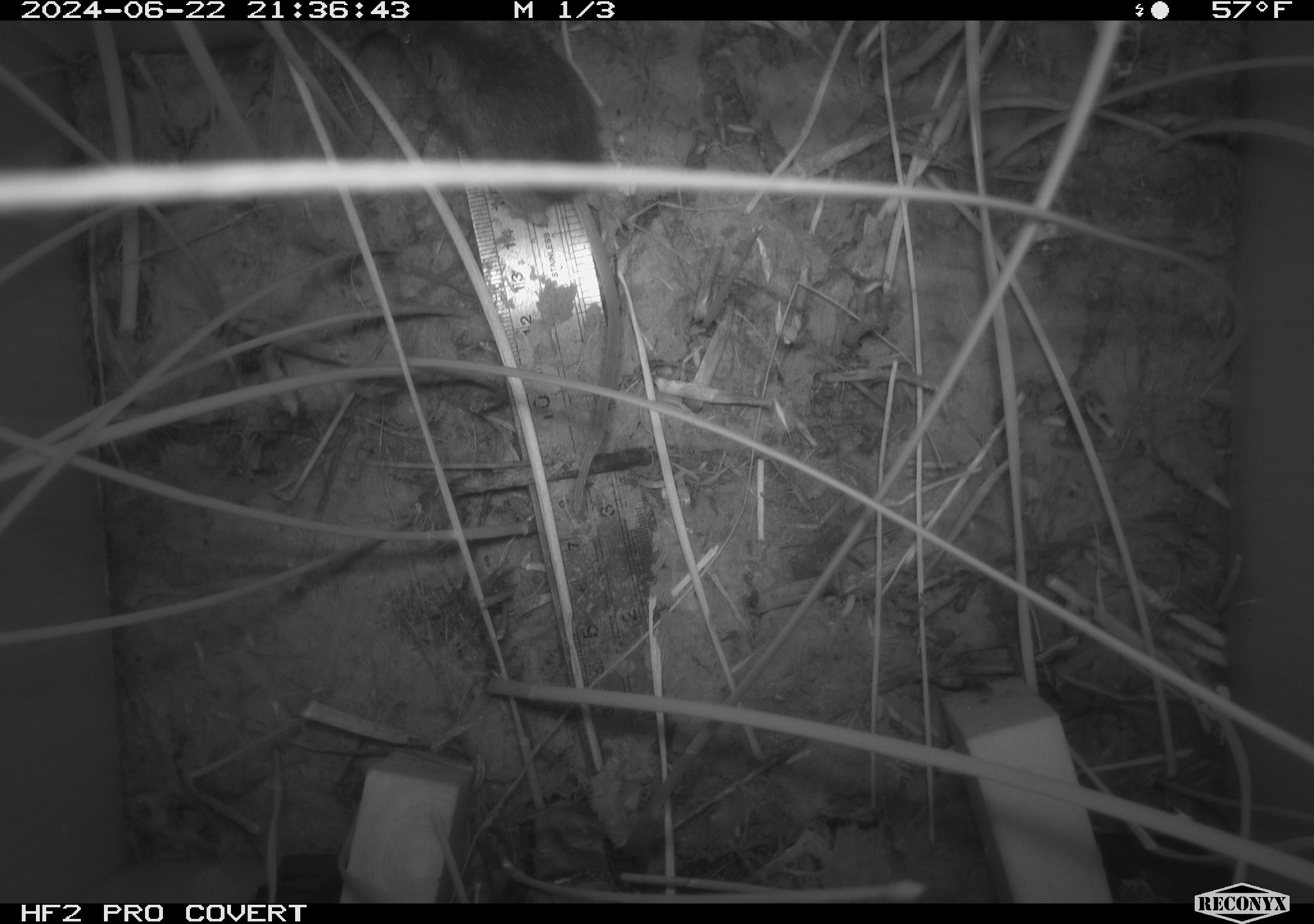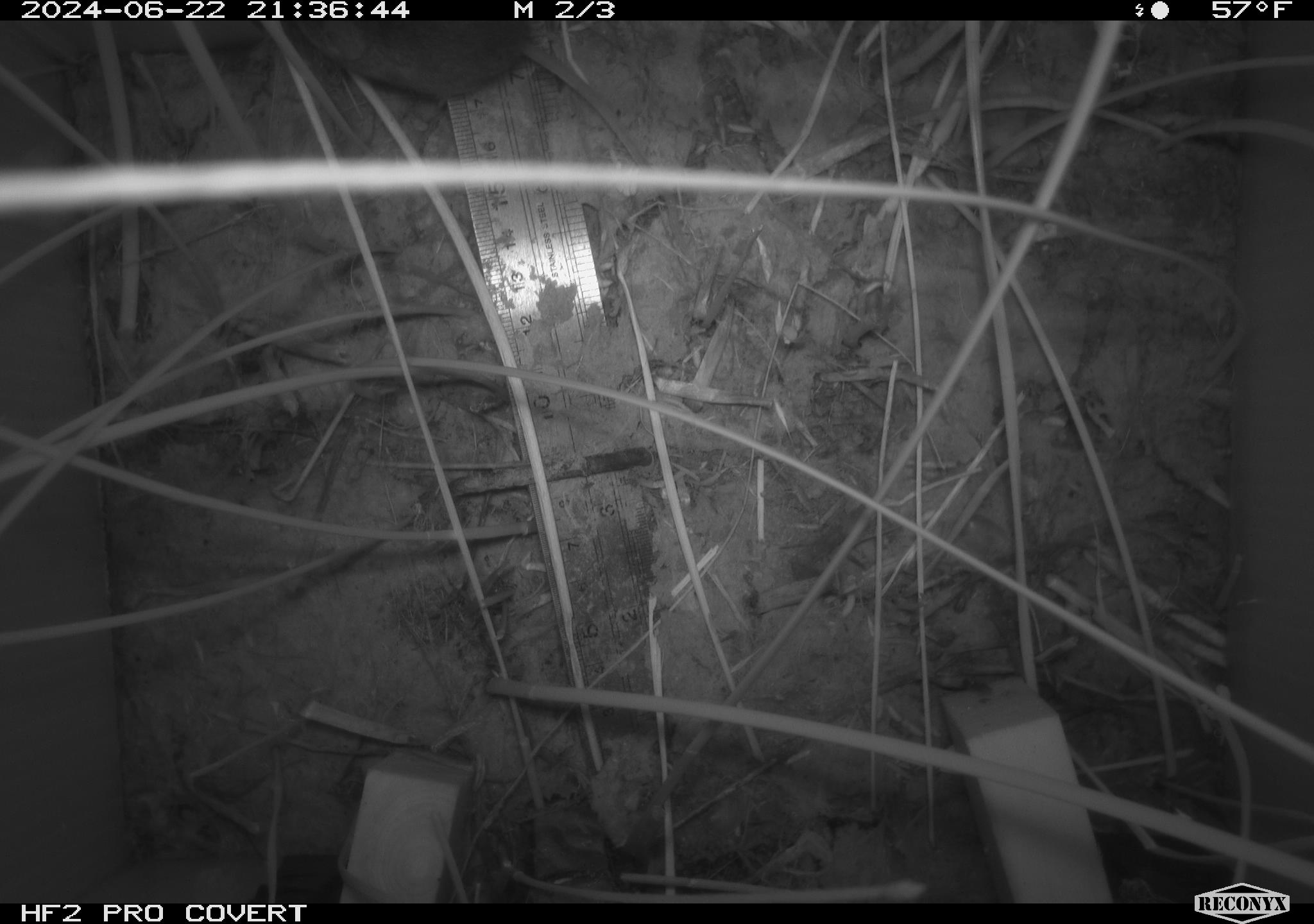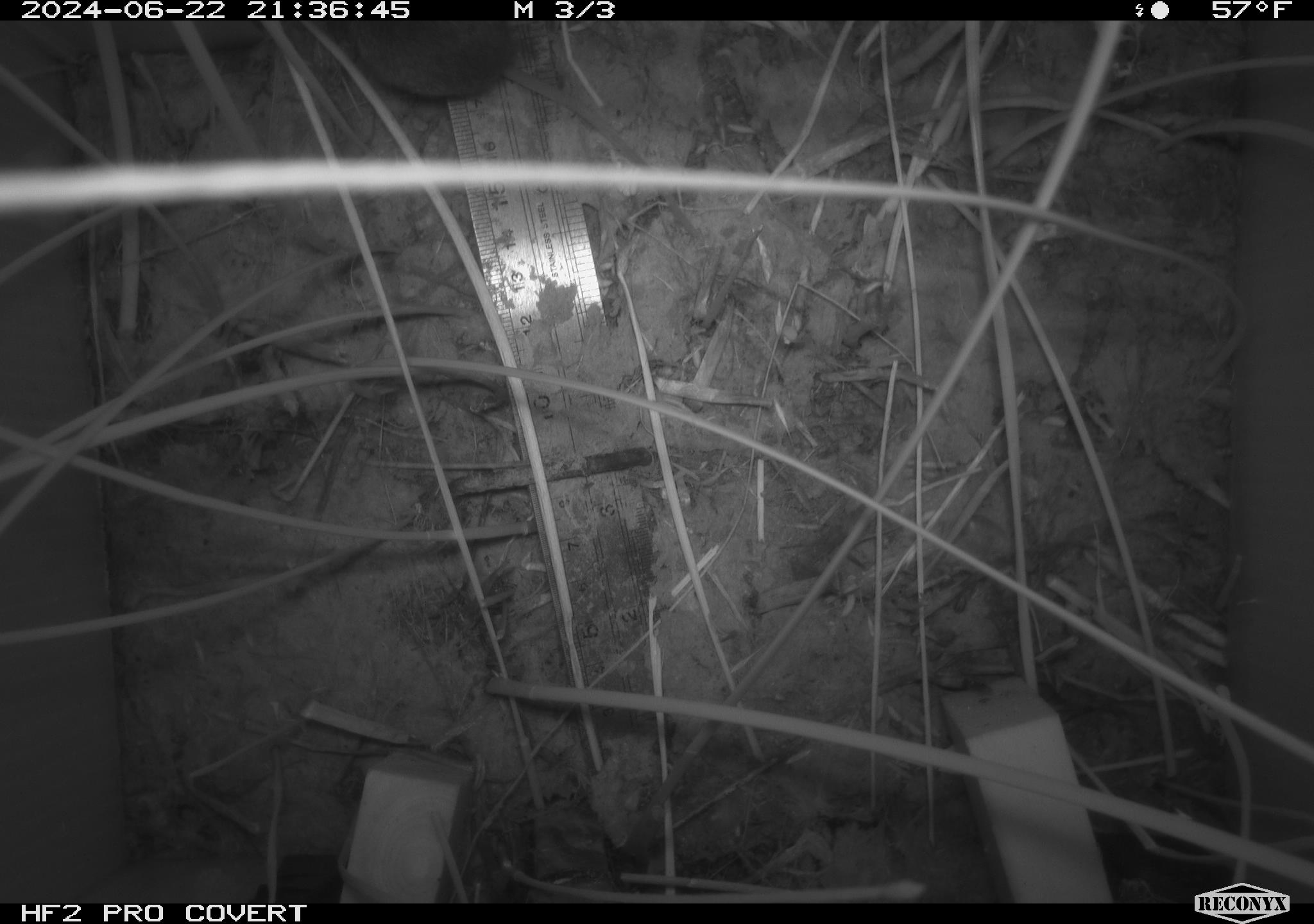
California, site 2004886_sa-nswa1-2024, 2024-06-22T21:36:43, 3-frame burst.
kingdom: Animalia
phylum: Chordata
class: Mammalia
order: Rodentia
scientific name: Rodentia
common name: rodent